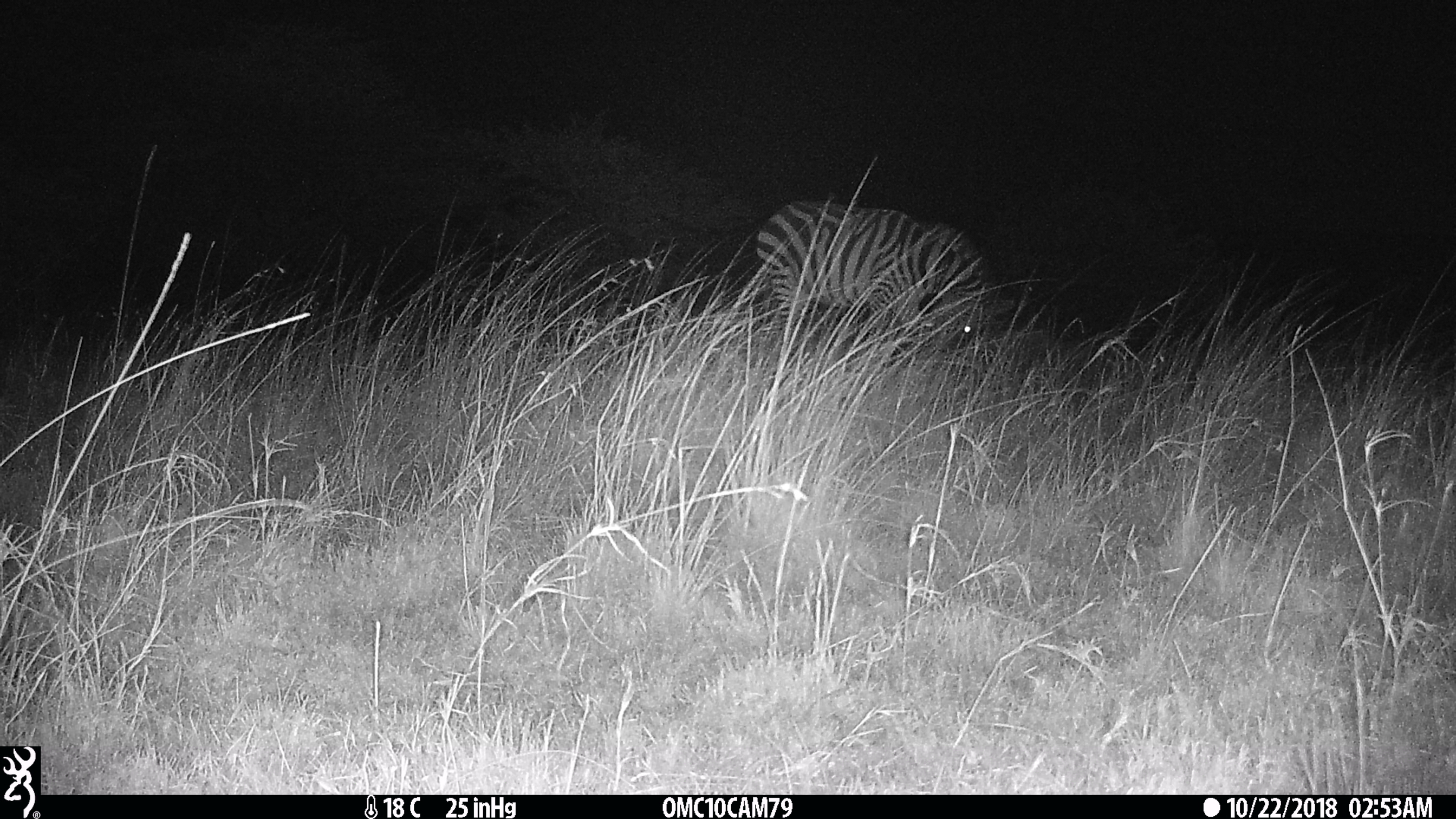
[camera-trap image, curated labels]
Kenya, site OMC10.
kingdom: Animalia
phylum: Chordata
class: Mammalia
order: Perissodactyla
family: Equidae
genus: Equus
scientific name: Equus quagga burchellii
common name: burchell's zebra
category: zebra